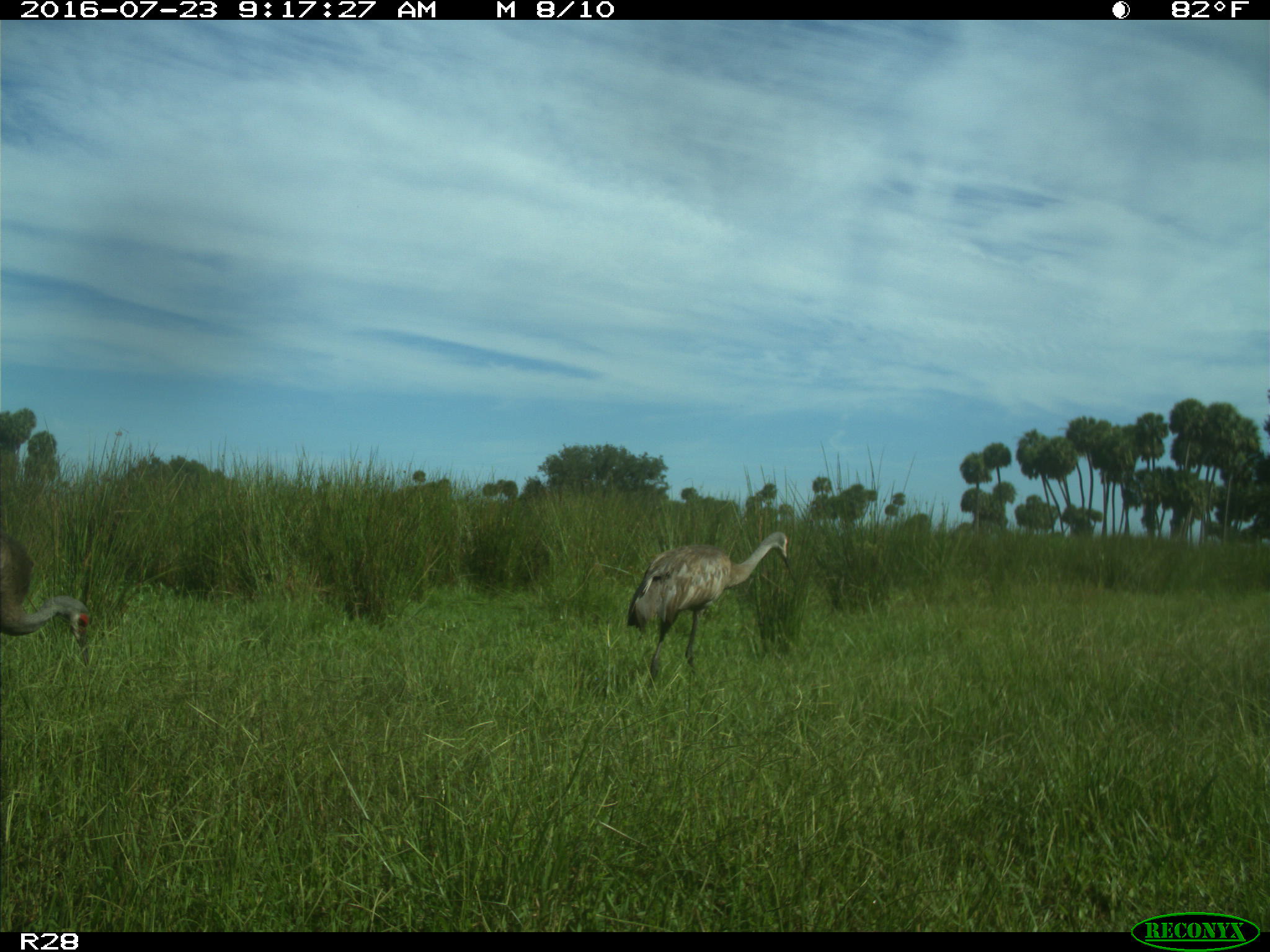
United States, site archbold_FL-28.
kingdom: Animalia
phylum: Chordata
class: Aves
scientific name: Aves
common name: birds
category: unidentified bird